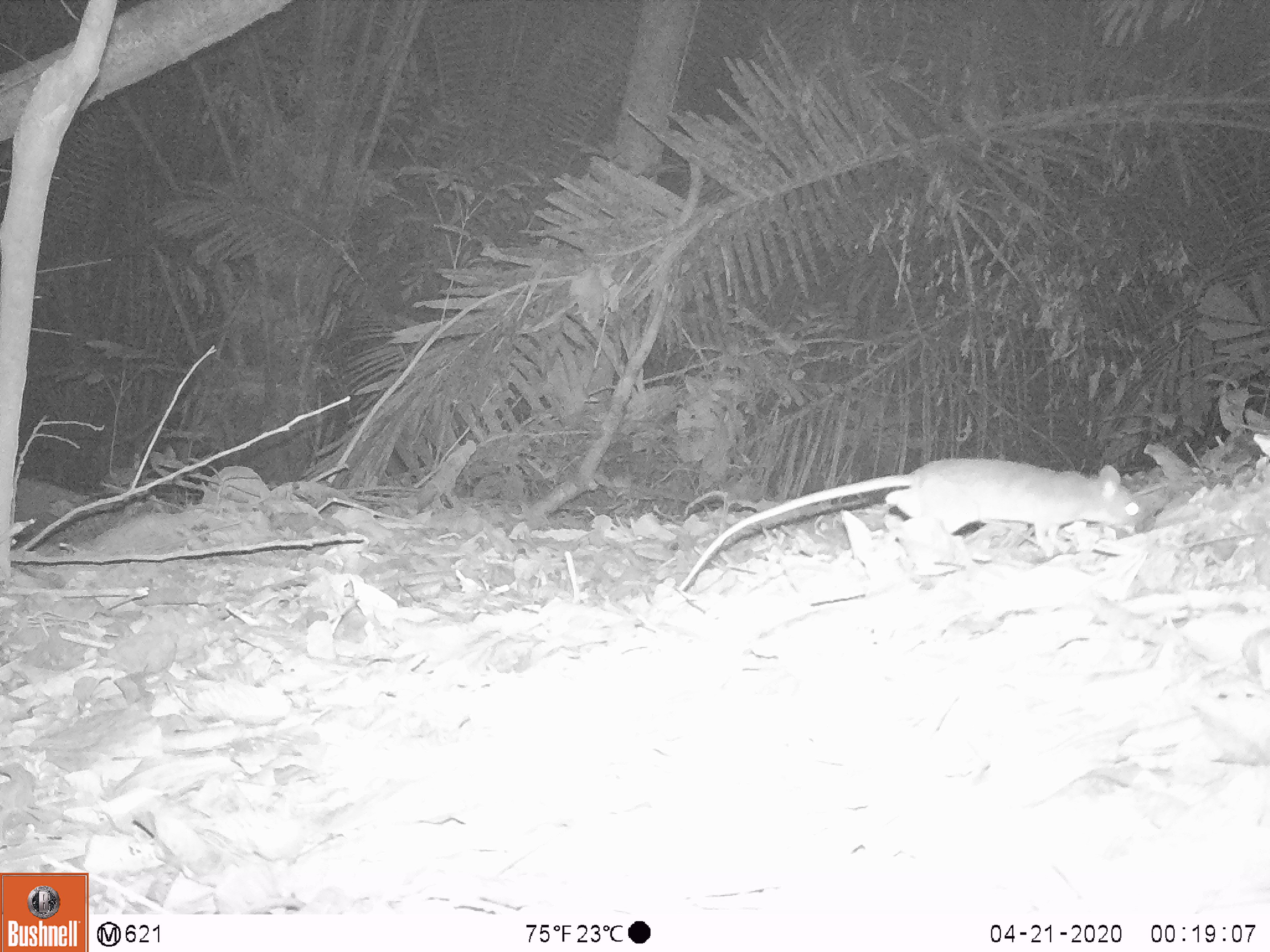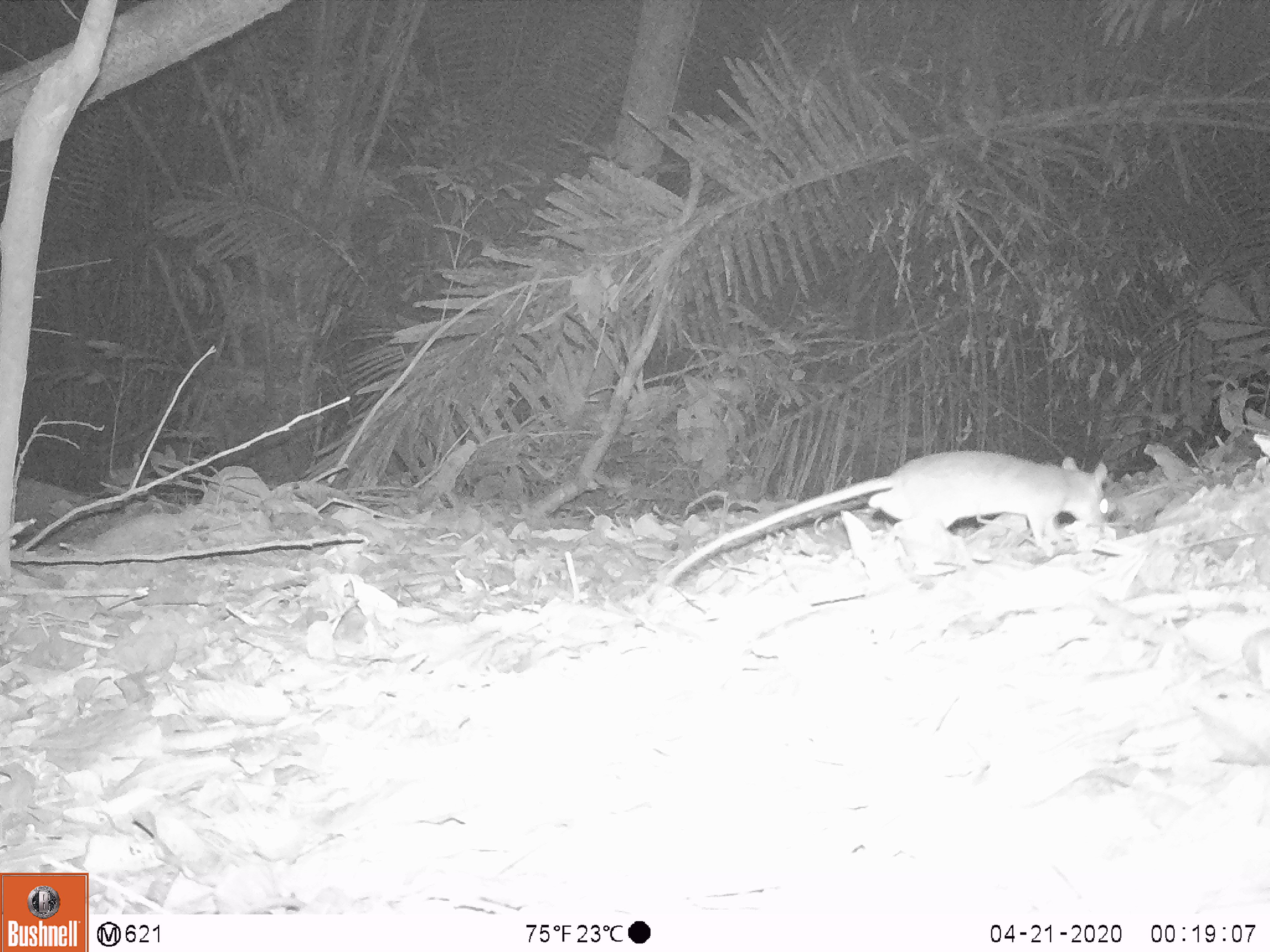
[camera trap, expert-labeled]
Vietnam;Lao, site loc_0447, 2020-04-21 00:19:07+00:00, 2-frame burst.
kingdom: Animalia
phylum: Chordata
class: Mammalia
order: Rodentia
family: Muridae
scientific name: Muridae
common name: old-world mice and rats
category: unidentified murid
Unidentified murid (old-world mice and rats) (Muridae). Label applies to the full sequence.